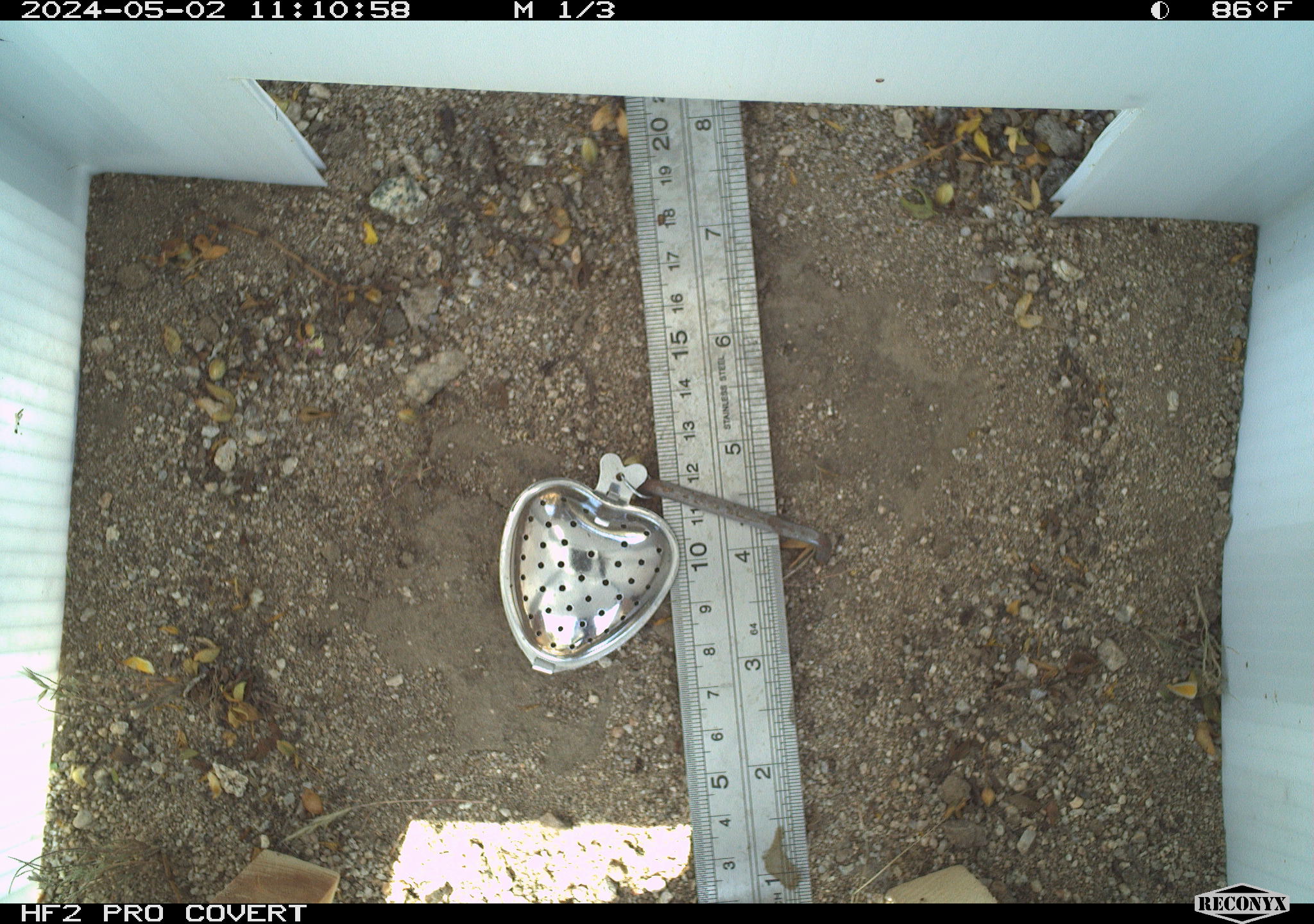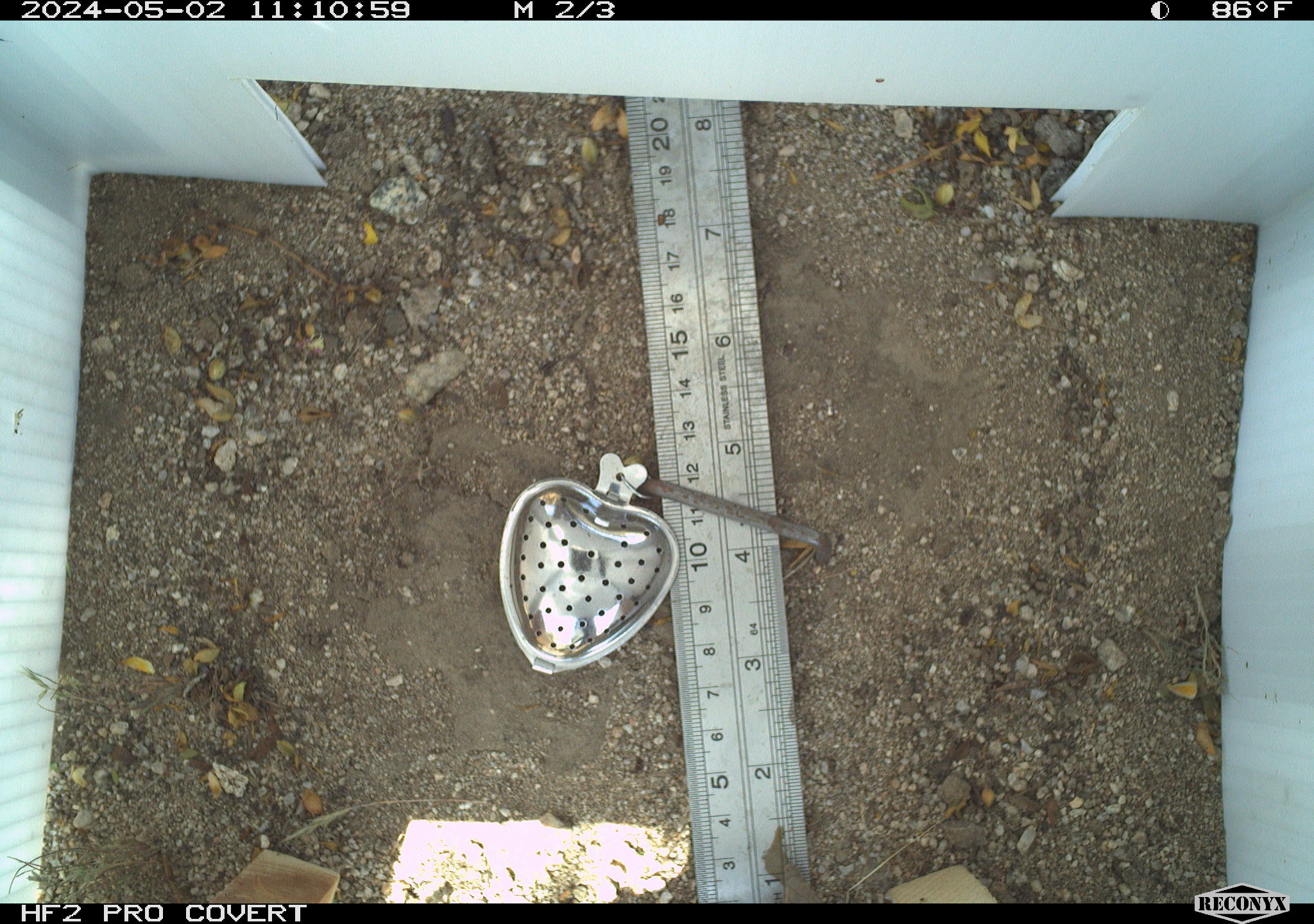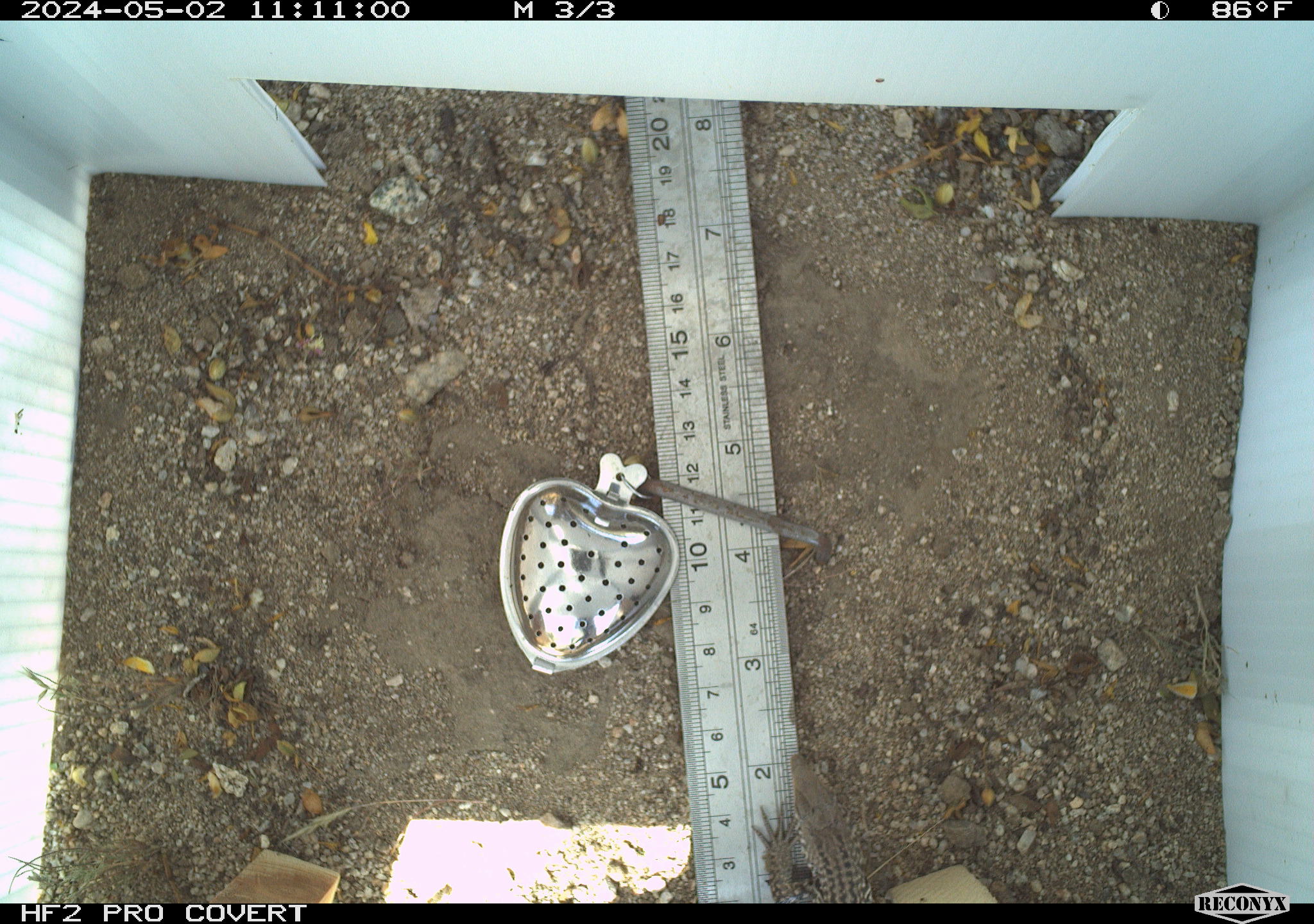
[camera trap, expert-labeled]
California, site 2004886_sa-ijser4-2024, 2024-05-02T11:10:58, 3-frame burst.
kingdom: Animalia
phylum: Chordata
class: Reptilia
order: Squamata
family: Teiidae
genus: Aspidoscelis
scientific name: Aspidoscelis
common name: whiptail lizards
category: aspidoscelis species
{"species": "aspidoscelis species (whiptail lizards) (Aspidoscelis)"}